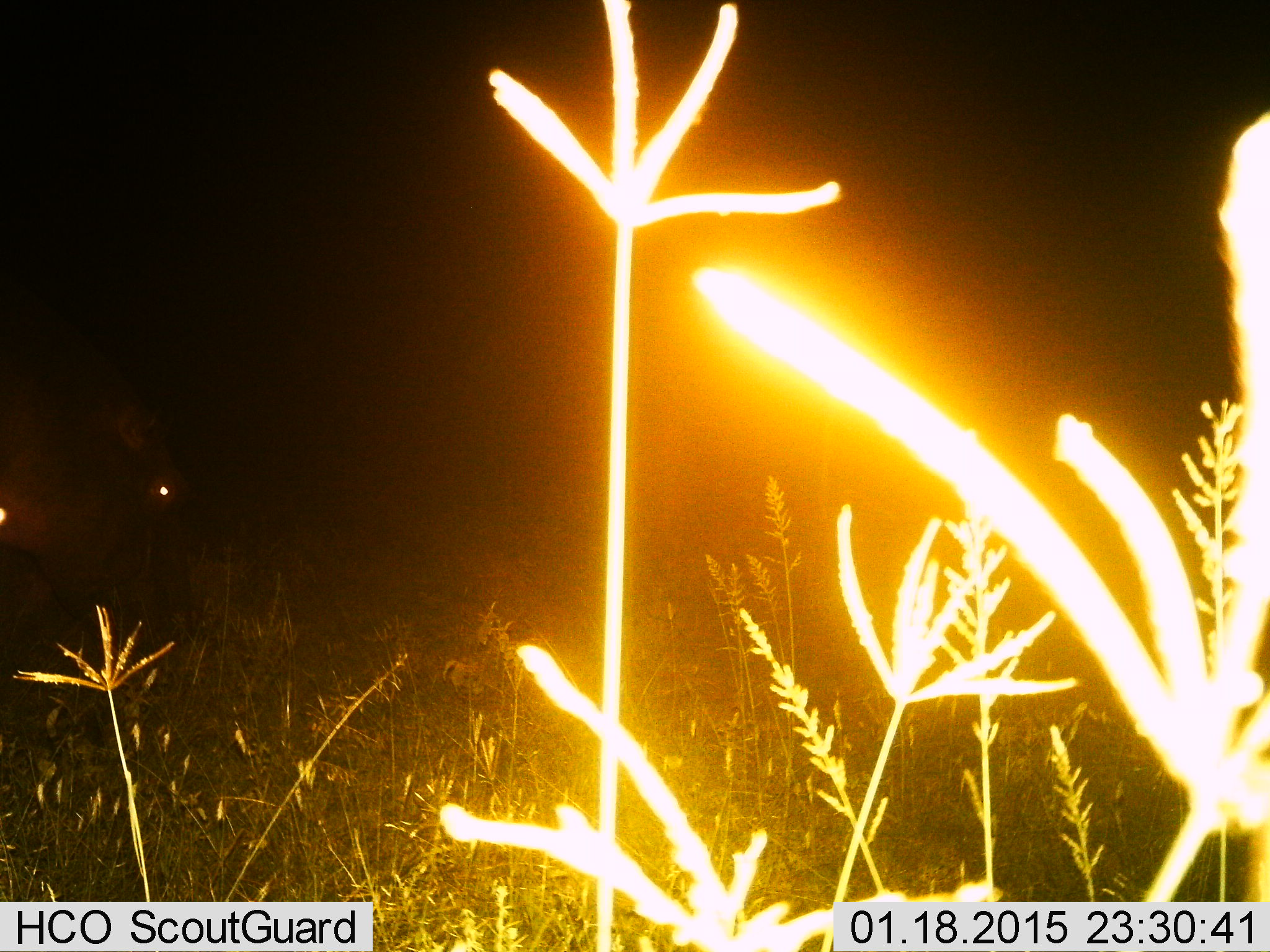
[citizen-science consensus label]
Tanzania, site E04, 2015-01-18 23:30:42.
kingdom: Animalia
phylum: Chordata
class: Mammalia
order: Artiodactyla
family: Hippopotamidae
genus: Hippopotamus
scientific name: Hippopotamus amphibius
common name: hippopotamus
Hippopotamus (Hippopotamus amphibius), count 1. Behavior (volunteer vote fractions): standing 0%, resting 0%, moving 50%, interacting 0%. Young present (vote fraction): 0%. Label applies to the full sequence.